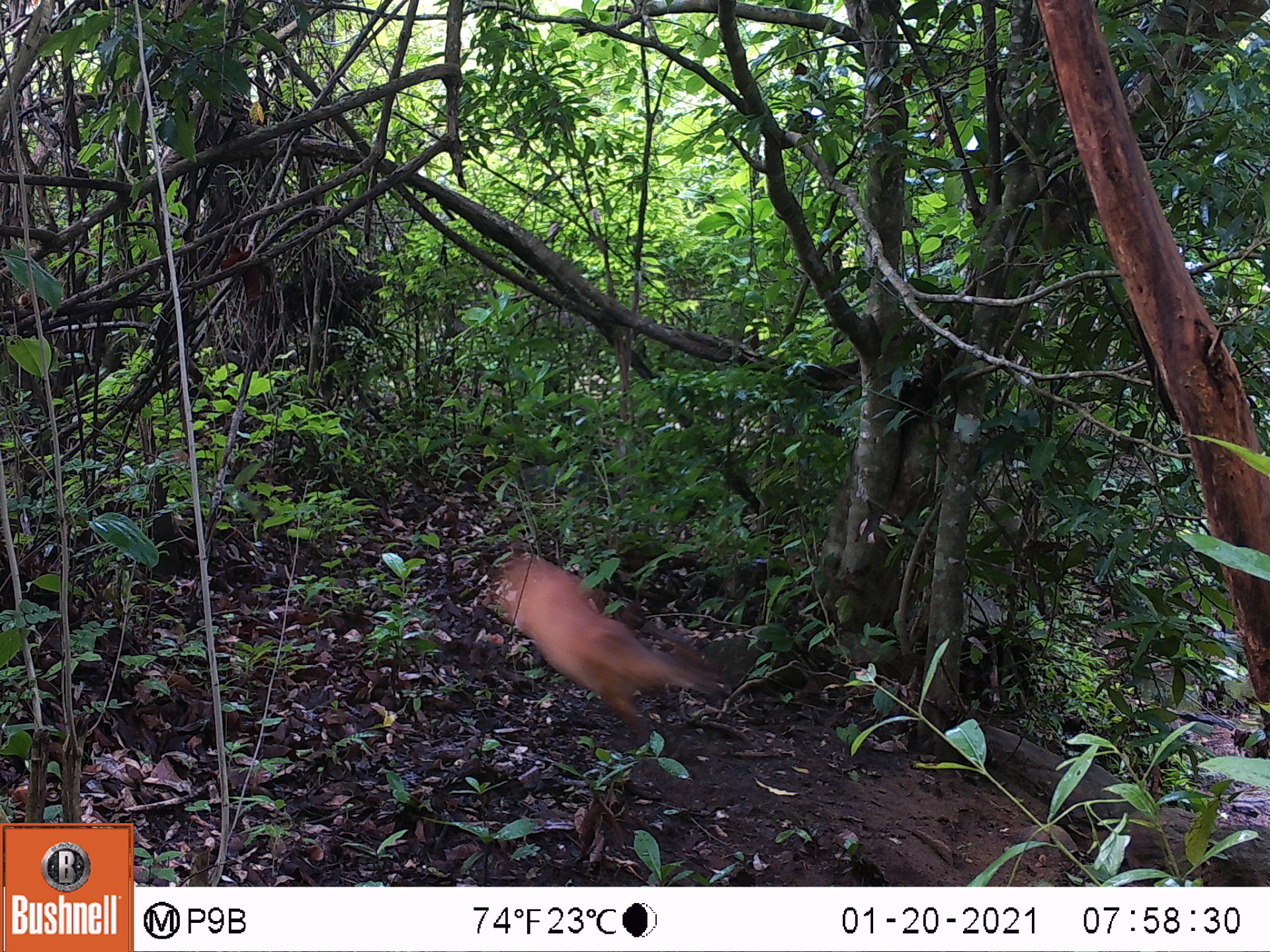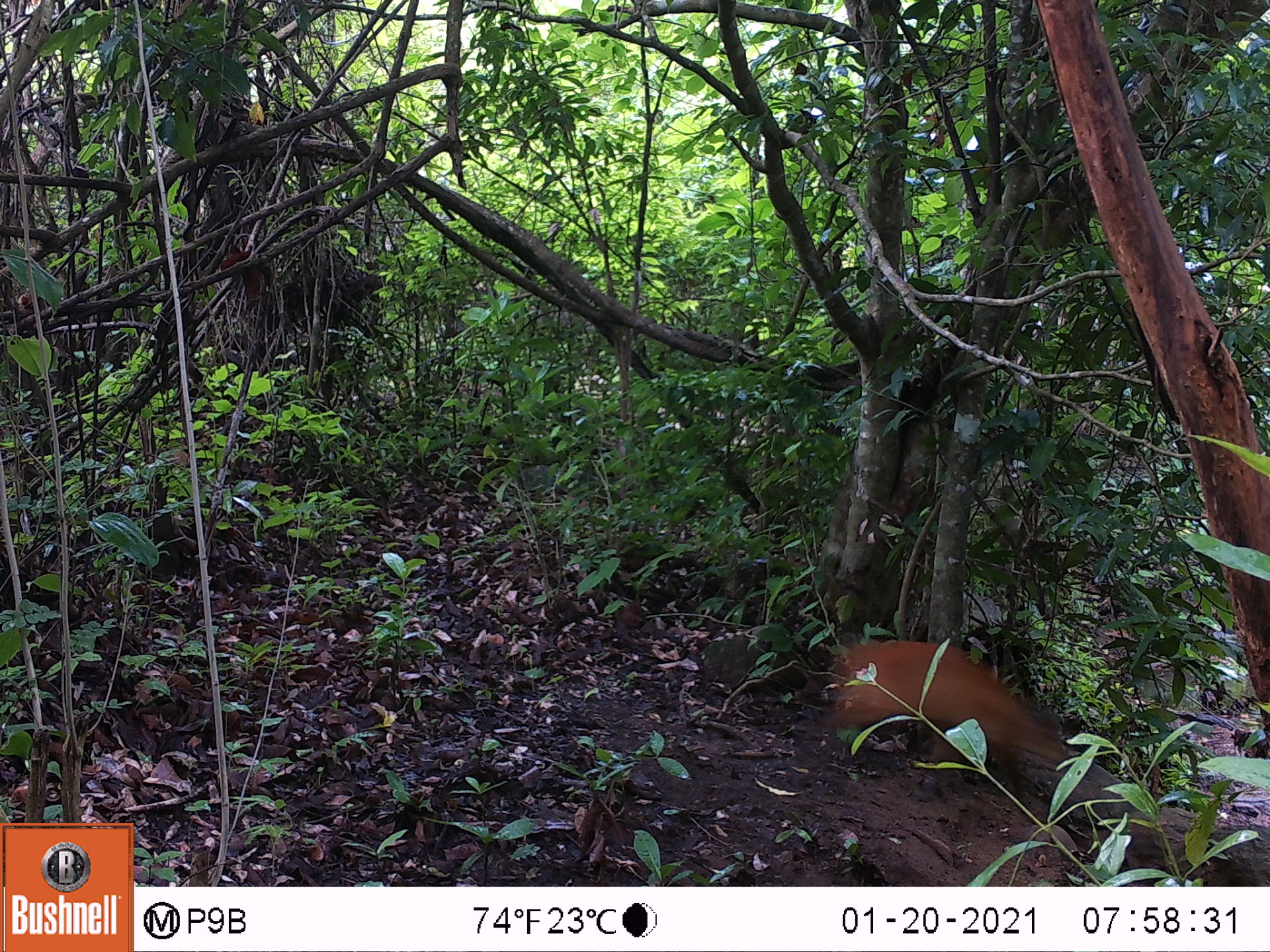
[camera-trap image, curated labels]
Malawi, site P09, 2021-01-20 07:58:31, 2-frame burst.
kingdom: Animalia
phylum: Chordata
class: Mammalia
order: Artiodactyla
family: Bovidae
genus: Cephalophorus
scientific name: Cephalophorus natalensis natalensis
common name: red duiker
Red duiker (Cephalophorus natalensis natalensis), count 1.